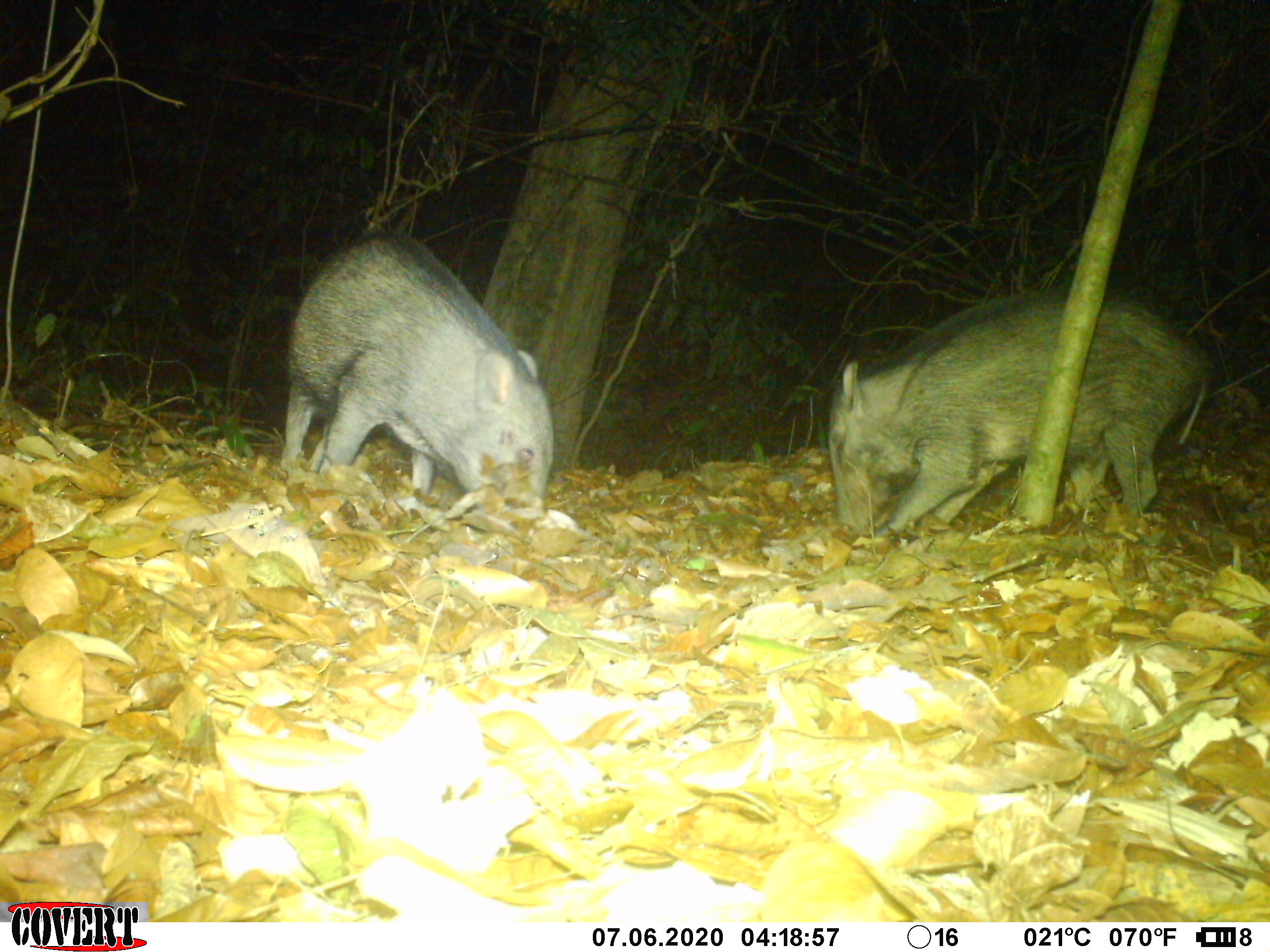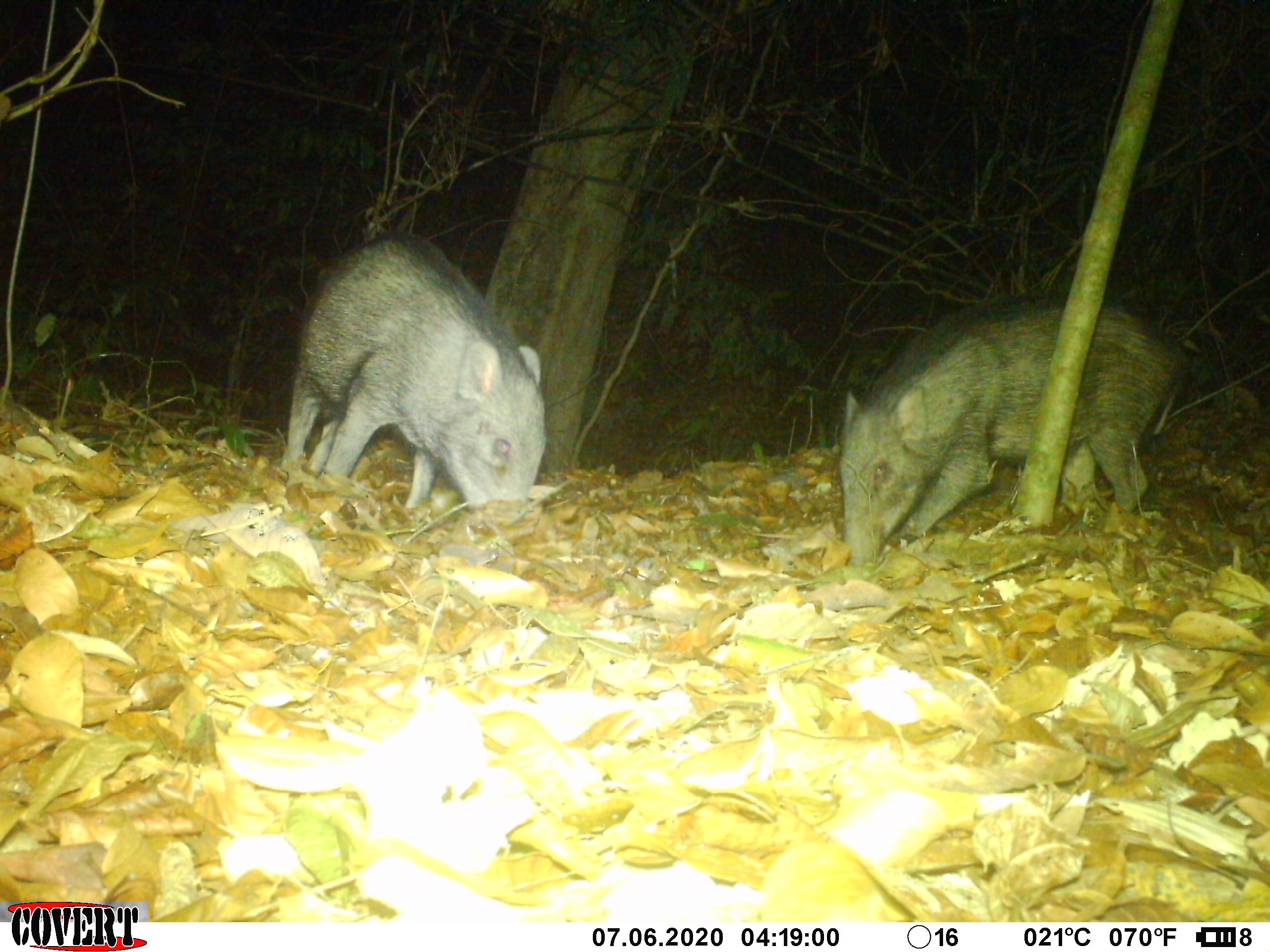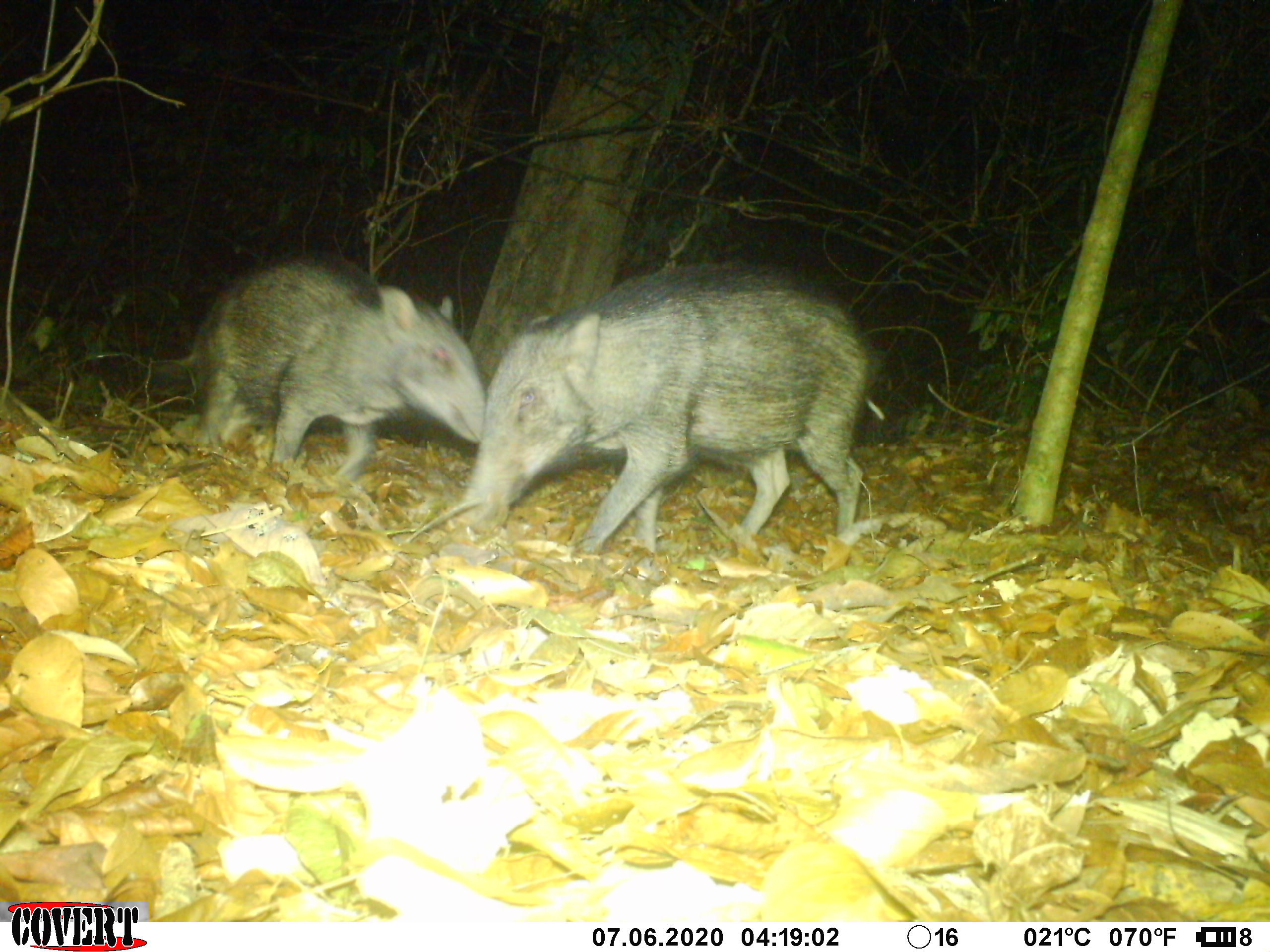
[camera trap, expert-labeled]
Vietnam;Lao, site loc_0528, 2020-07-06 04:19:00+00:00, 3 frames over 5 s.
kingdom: Animalia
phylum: Chordata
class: Mammalia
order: Artiodactyla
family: Suidae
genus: Sus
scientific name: Sus scrofa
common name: eurasian wild pig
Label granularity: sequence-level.